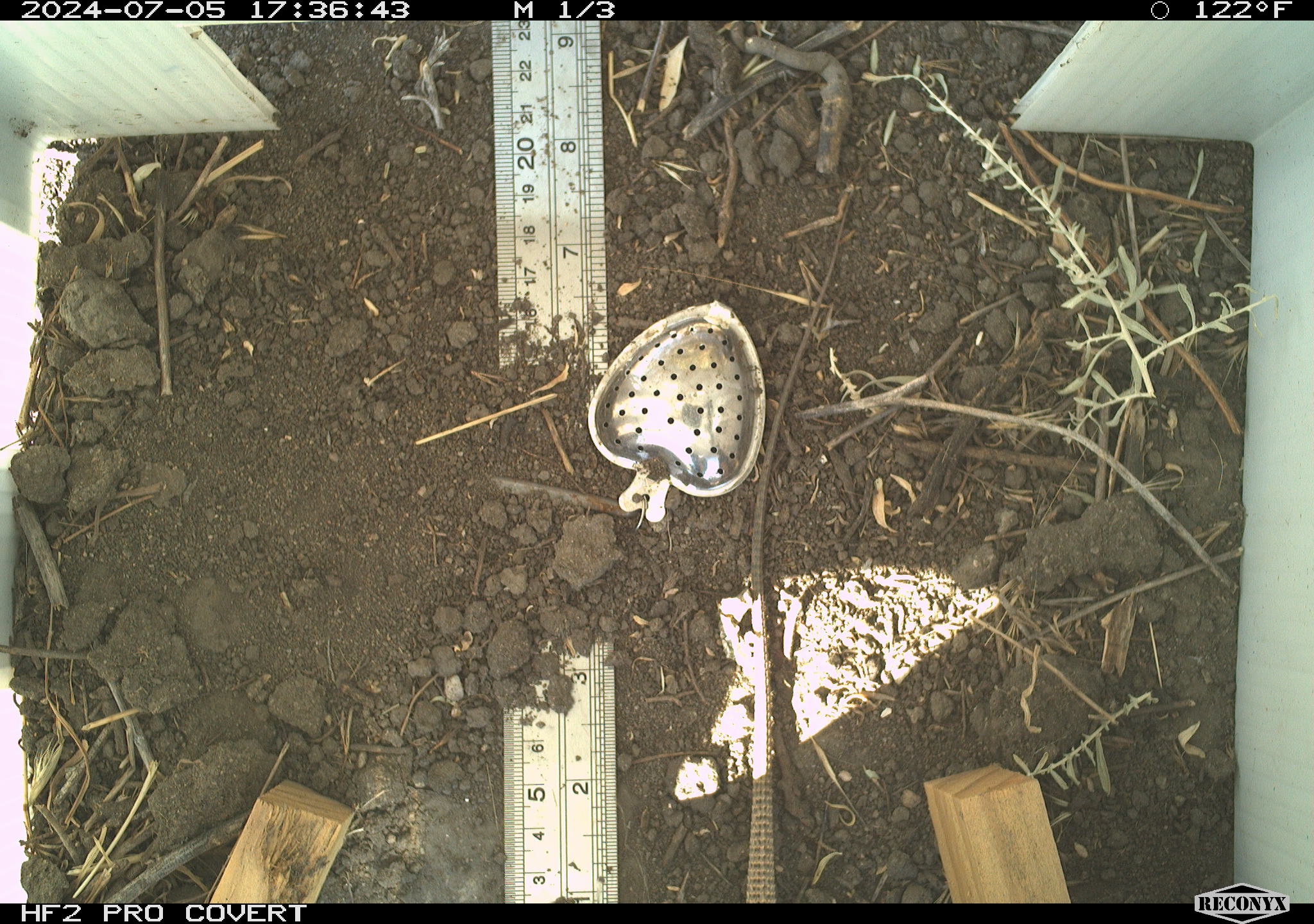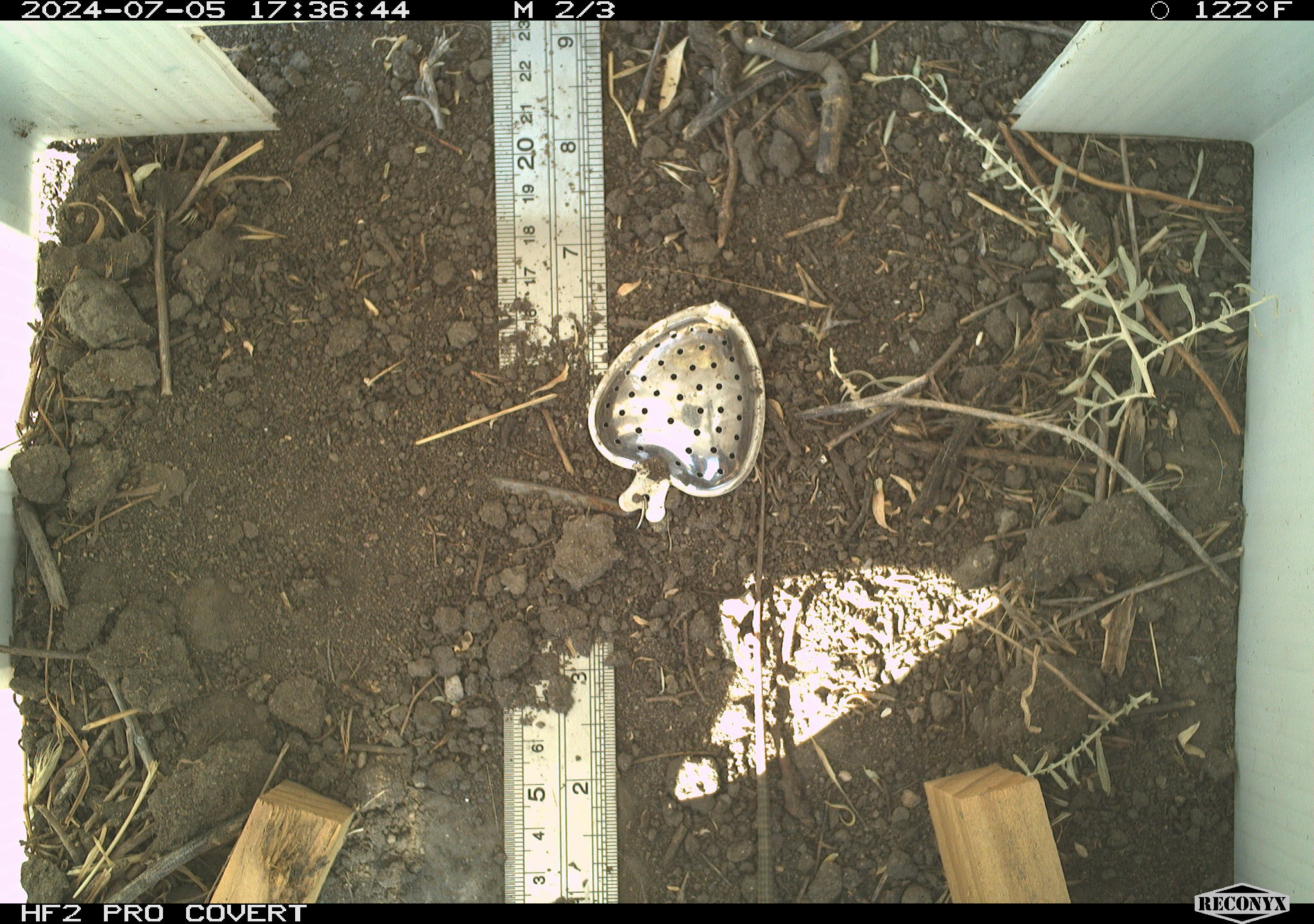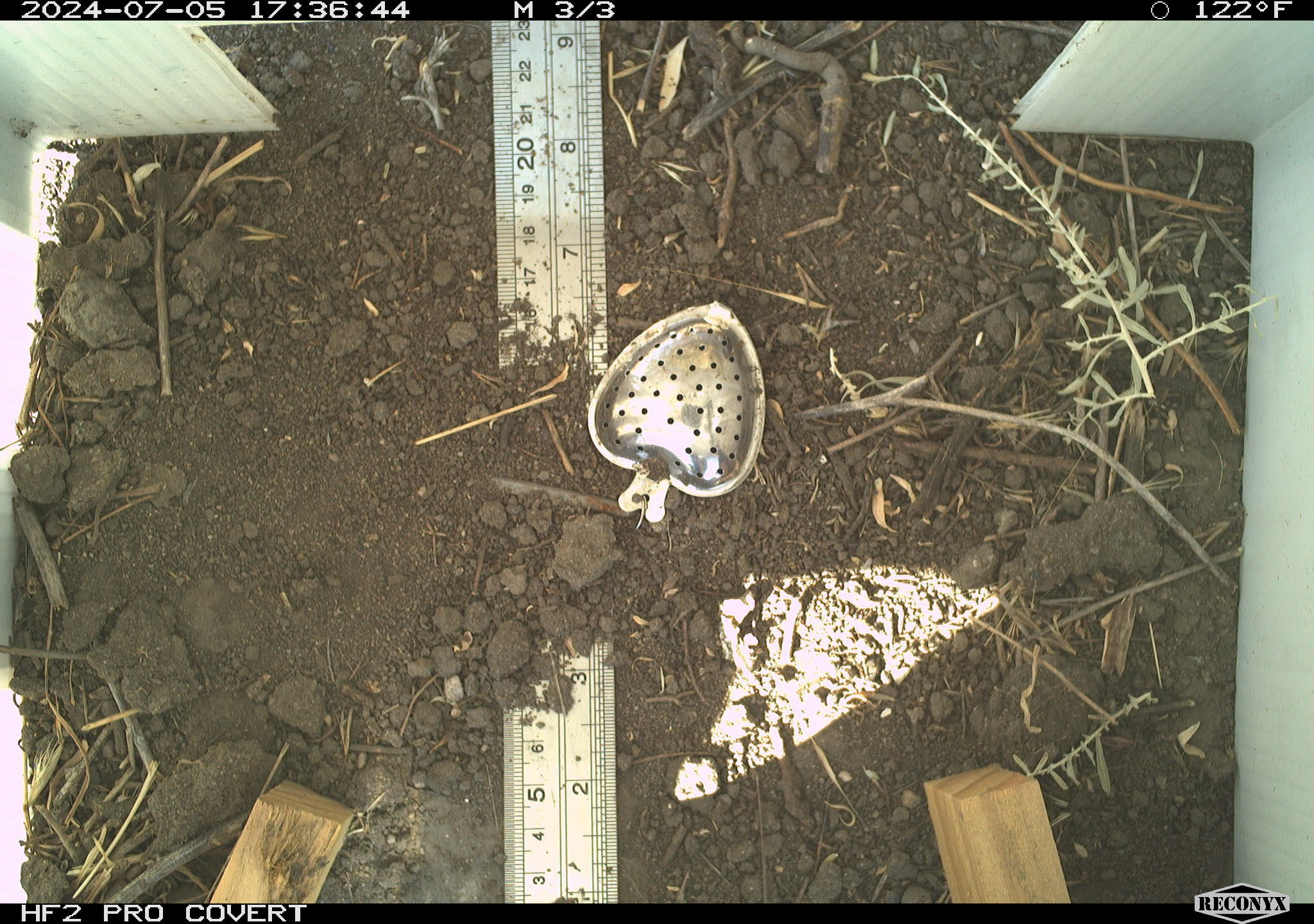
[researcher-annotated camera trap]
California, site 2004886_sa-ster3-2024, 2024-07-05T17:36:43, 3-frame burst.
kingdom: Animalia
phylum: Chordata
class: Reptilia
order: Squamata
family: Teiidae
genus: Aspidoscelis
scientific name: Aspidoscelis tigris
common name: western whiptail